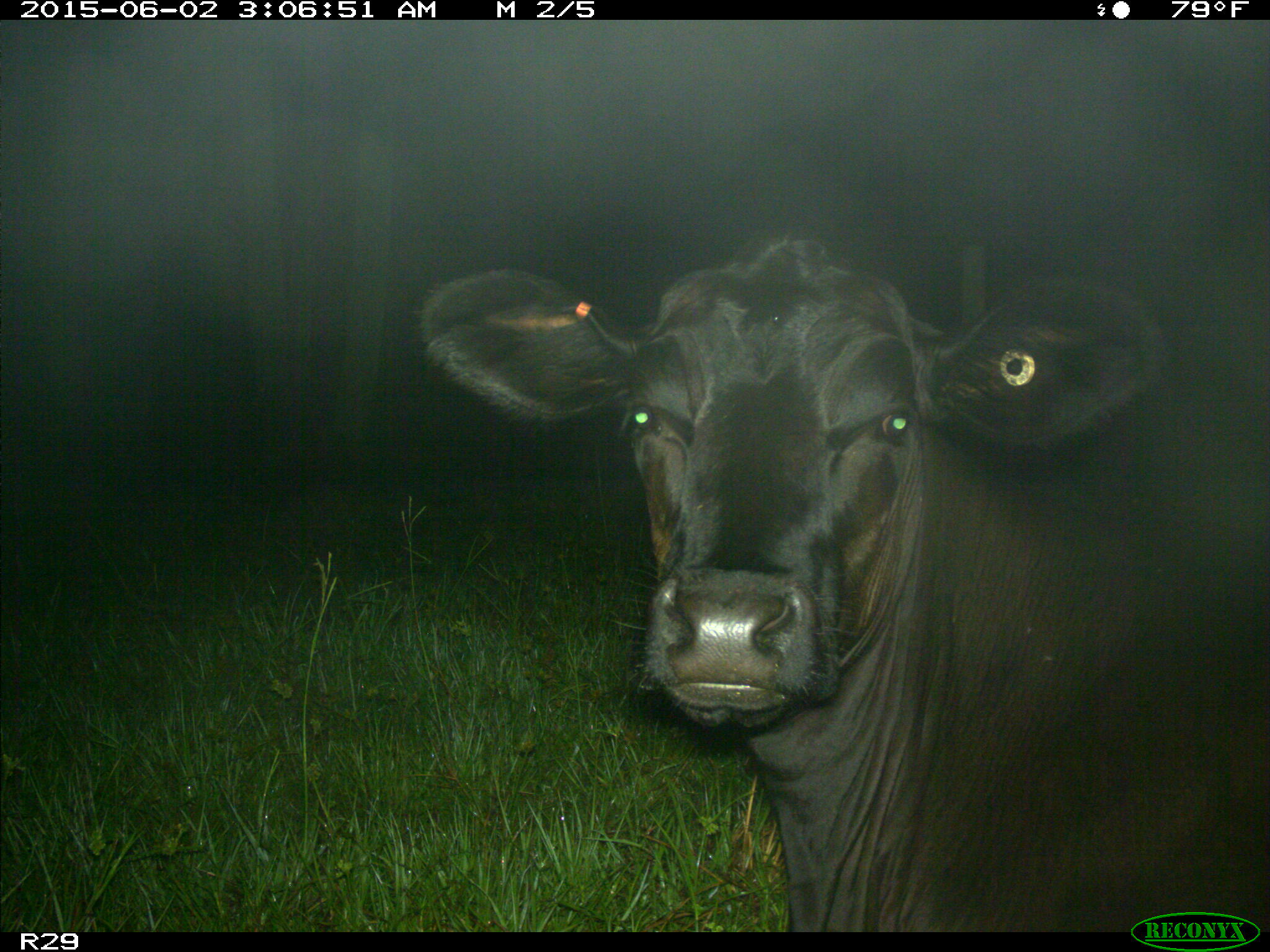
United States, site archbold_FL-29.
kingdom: Animalia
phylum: Chordata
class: Mammalia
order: Artiodactyla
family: Bovidae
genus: Bos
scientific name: Bos taurus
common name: domestic cow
Bos taurus (domestic cow).